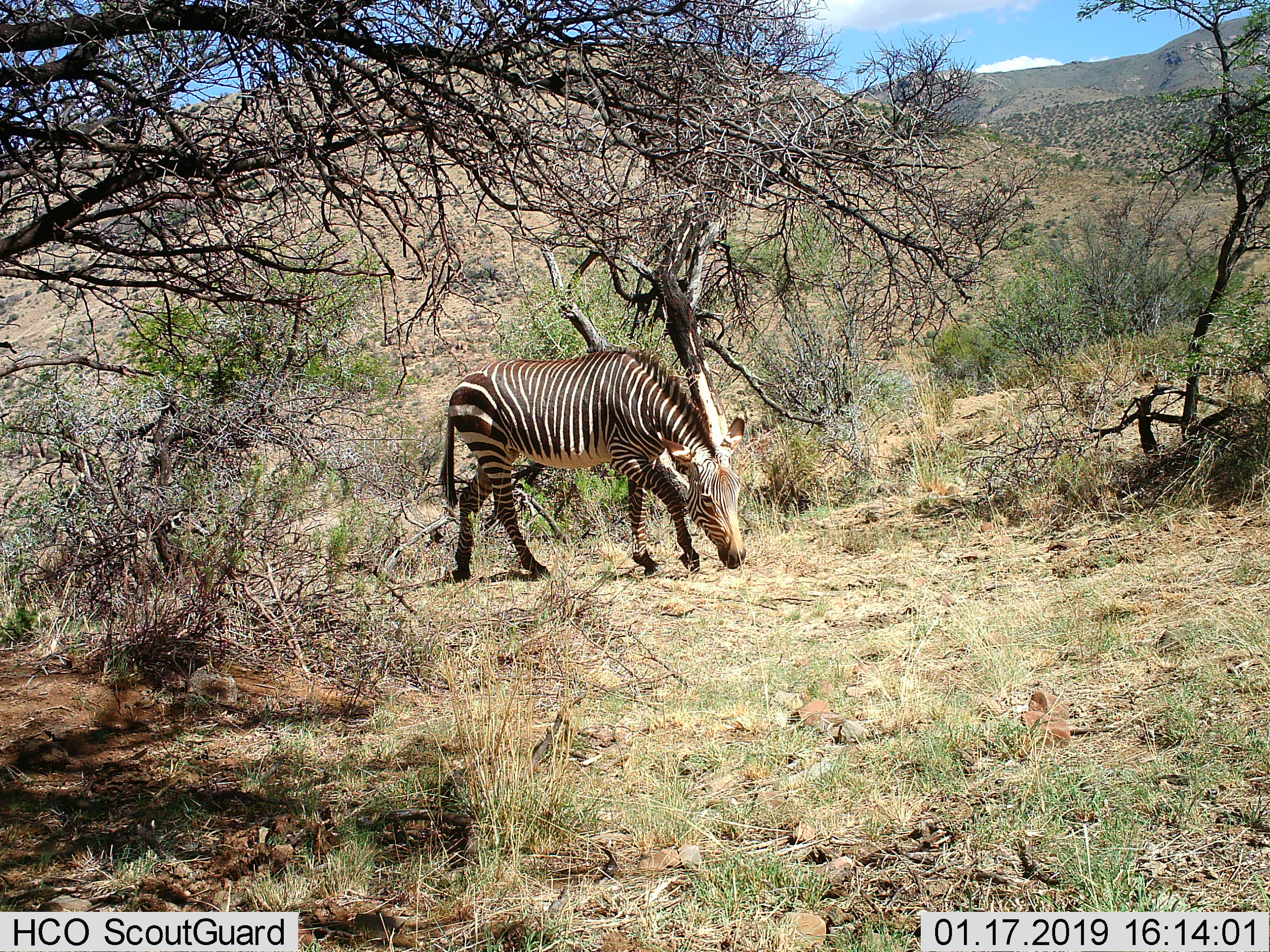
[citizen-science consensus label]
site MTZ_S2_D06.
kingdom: Animalia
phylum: Chordata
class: Mammalia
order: Perissodactyla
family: Equidae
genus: Equus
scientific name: Equus zebra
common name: mountain zebra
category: zebramountain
Zebramountain (mountain zebra) (Equus zebra), count 1. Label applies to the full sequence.